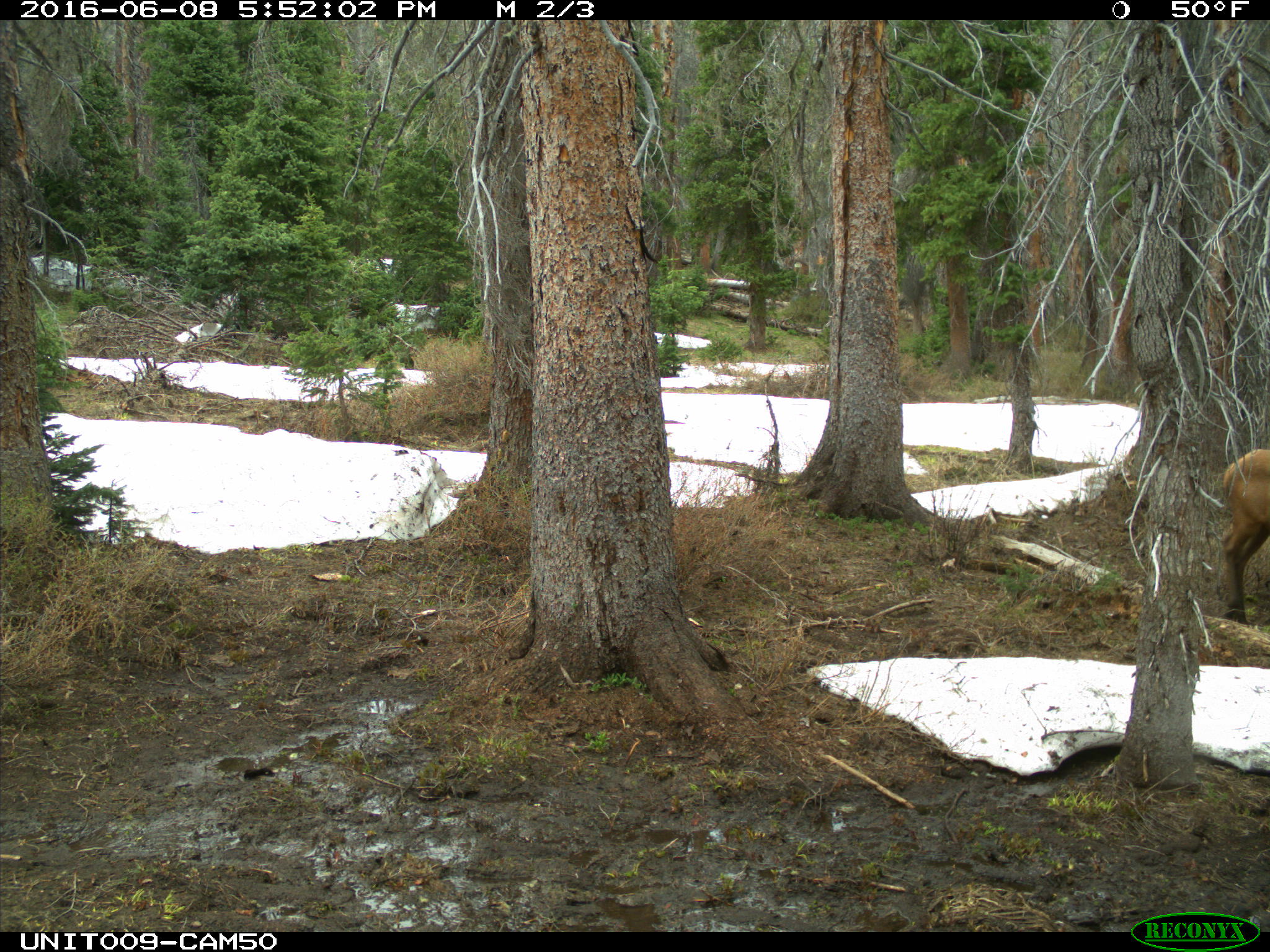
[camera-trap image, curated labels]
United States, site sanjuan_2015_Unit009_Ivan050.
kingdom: Animalia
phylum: Chordata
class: Mammalia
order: Artiodactyla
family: Cervidae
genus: Cervus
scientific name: Cervus elaphus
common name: red deer